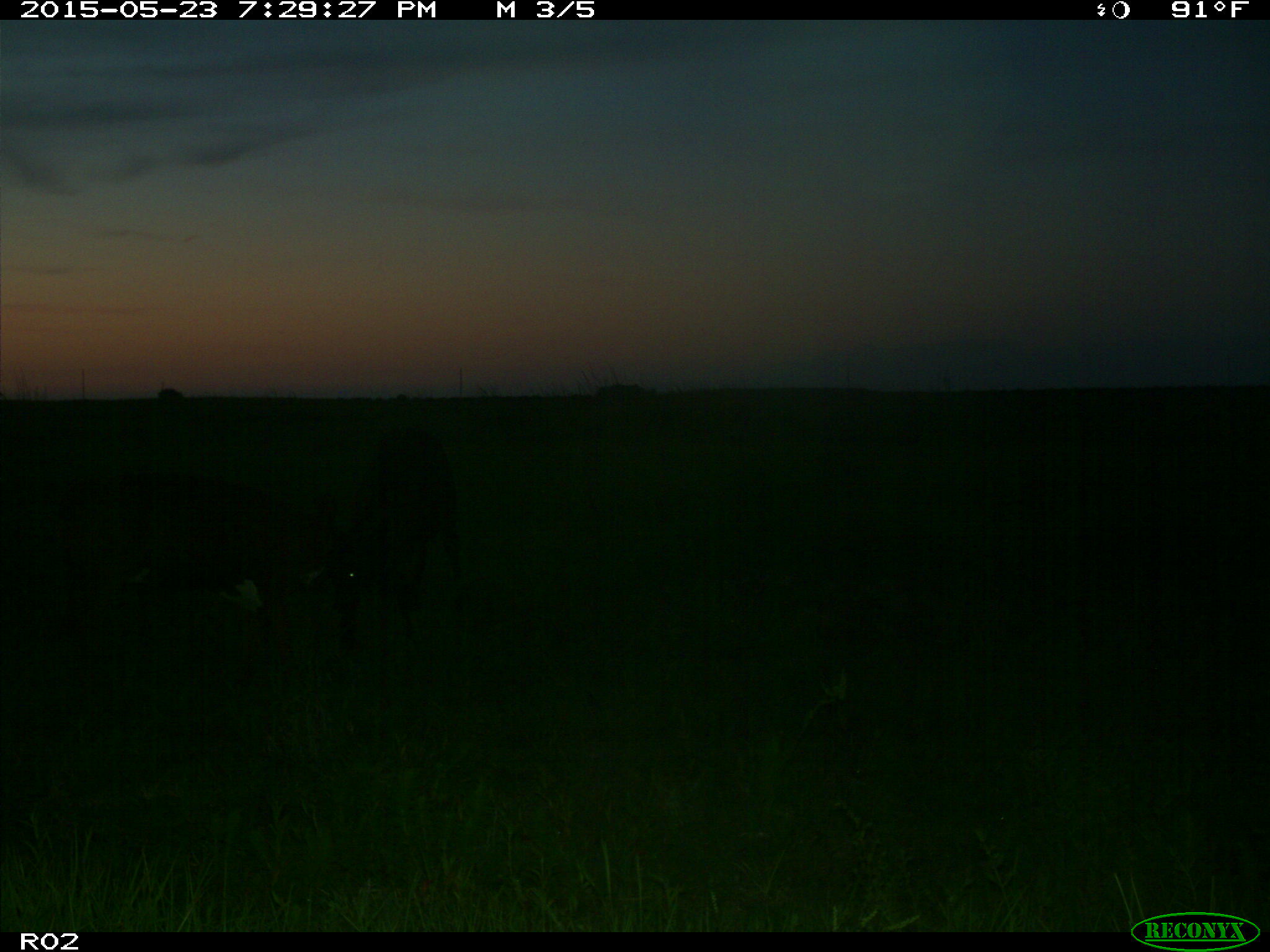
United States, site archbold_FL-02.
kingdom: Animalia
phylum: Chordata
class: Mammalia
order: Artiodactyla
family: Bovidae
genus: Bos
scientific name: Bos taurus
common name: domestic cow